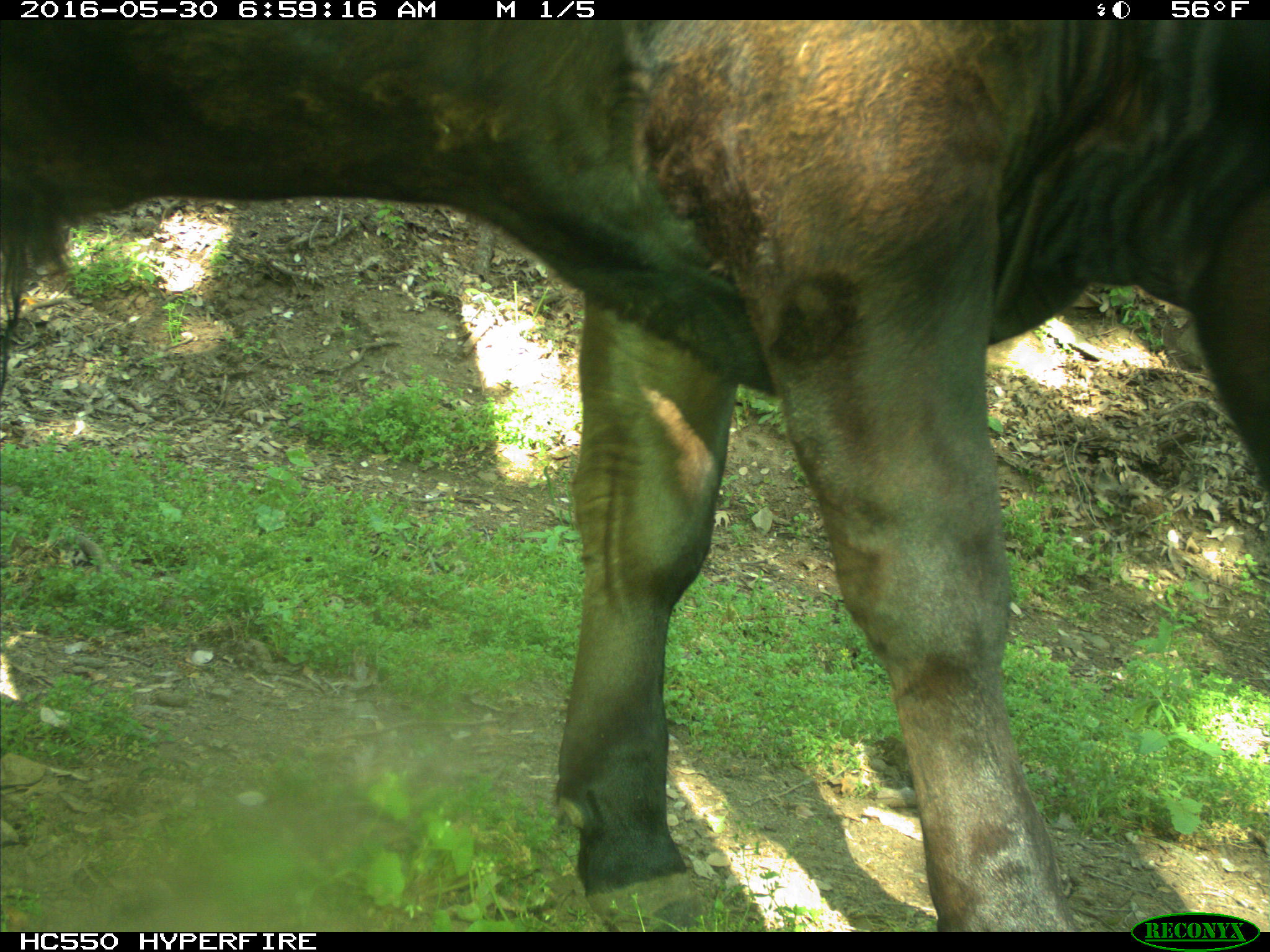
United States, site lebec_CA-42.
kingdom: Animalia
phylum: Chordata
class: Mammalia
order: Artiodactyla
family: Bovidae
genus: Bos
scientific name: Bos taurus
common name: domestic cow